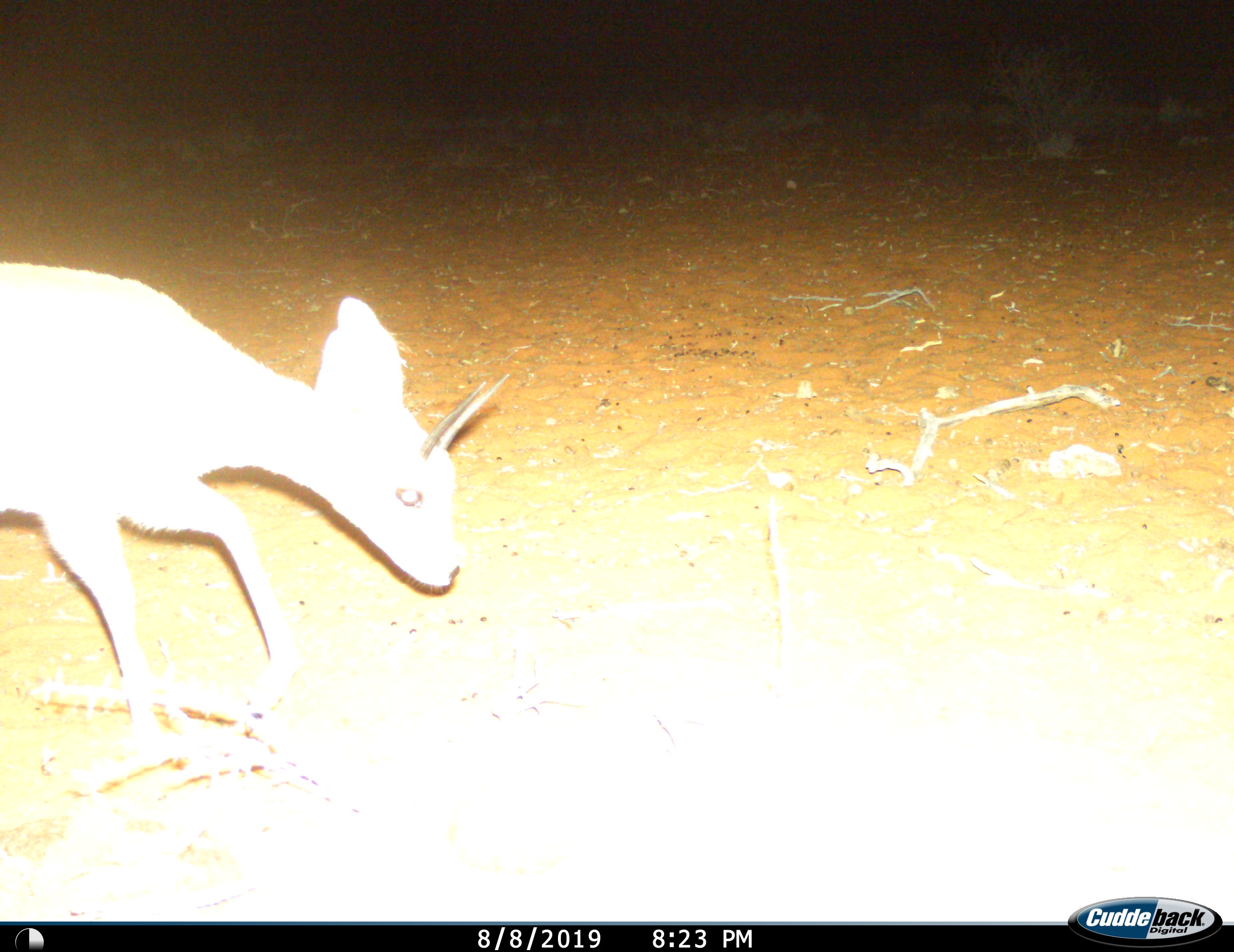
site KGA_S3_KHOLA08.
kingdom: Animalia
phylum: Chordata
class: Mammalia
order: Artiodactyla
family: Bovidae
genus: Raphicerus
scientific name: Raphicerus campestris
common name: steenbok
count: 1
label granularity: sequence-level